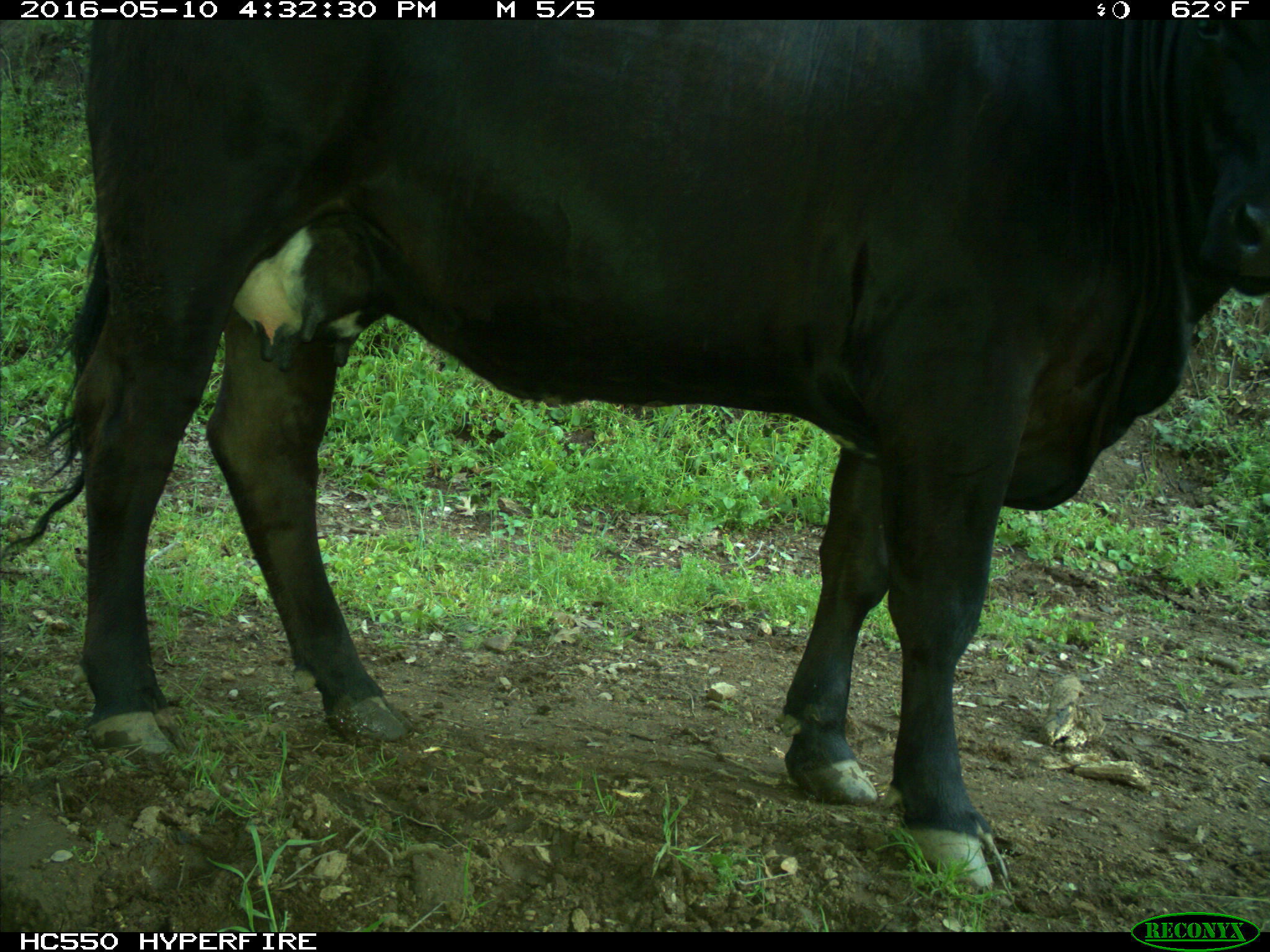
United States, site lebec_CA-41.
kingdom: Animalia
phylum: Chordata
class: Mammalia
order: Artiodactyla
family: Bovidae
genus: Bos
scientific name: Bos taurus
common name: domestic cow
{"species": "Bos taurus (domestic cow)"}